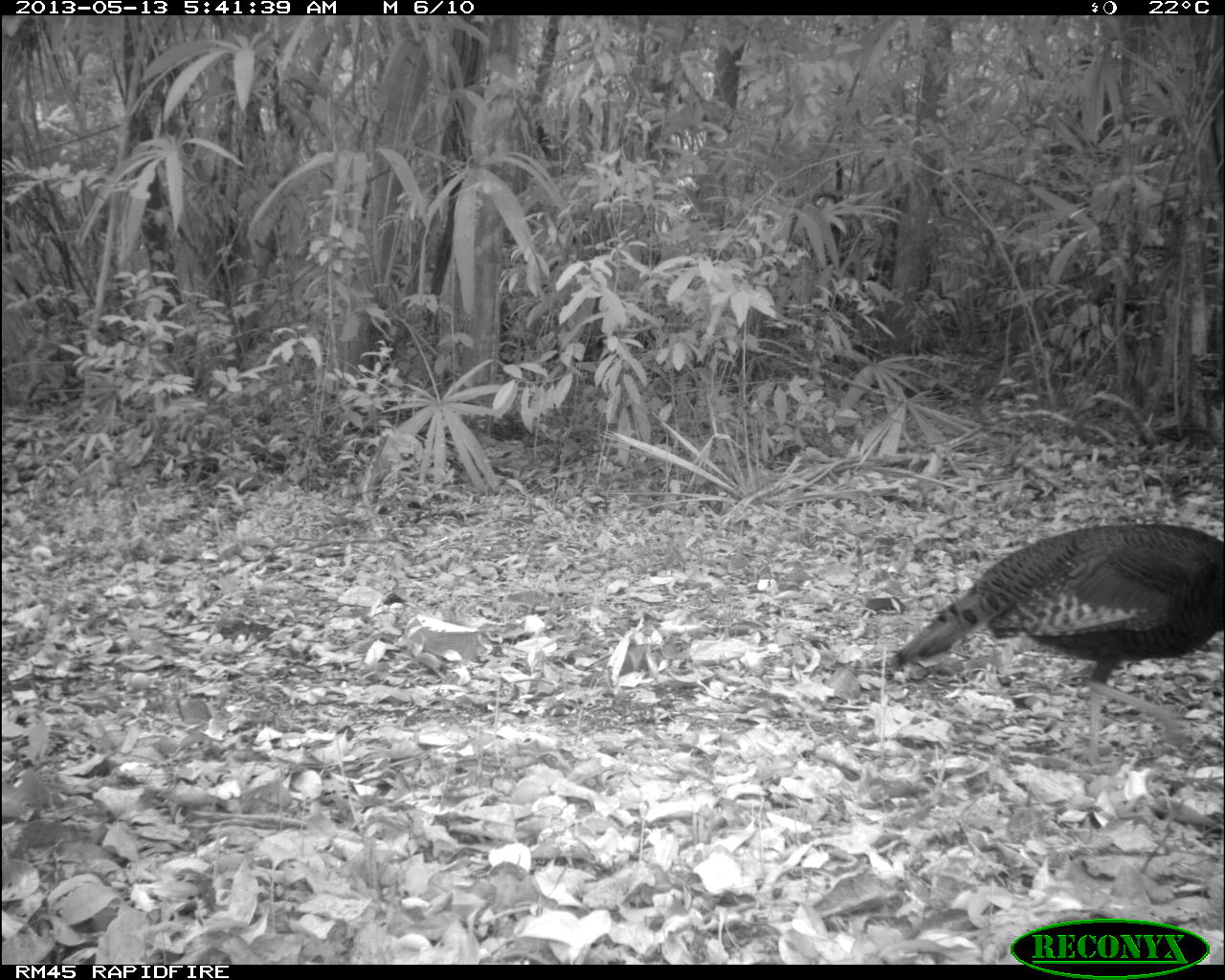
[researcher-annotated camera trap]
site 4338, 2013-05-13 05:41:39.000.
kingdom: Animalia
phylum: Chordata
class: Aves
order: Galliformes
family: Phasianidae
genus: Meleagris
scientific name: Meleagris ocellata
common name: ocellated turkey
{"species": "Meleagris ocellata (ocellated turkey)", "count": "1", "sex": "female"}